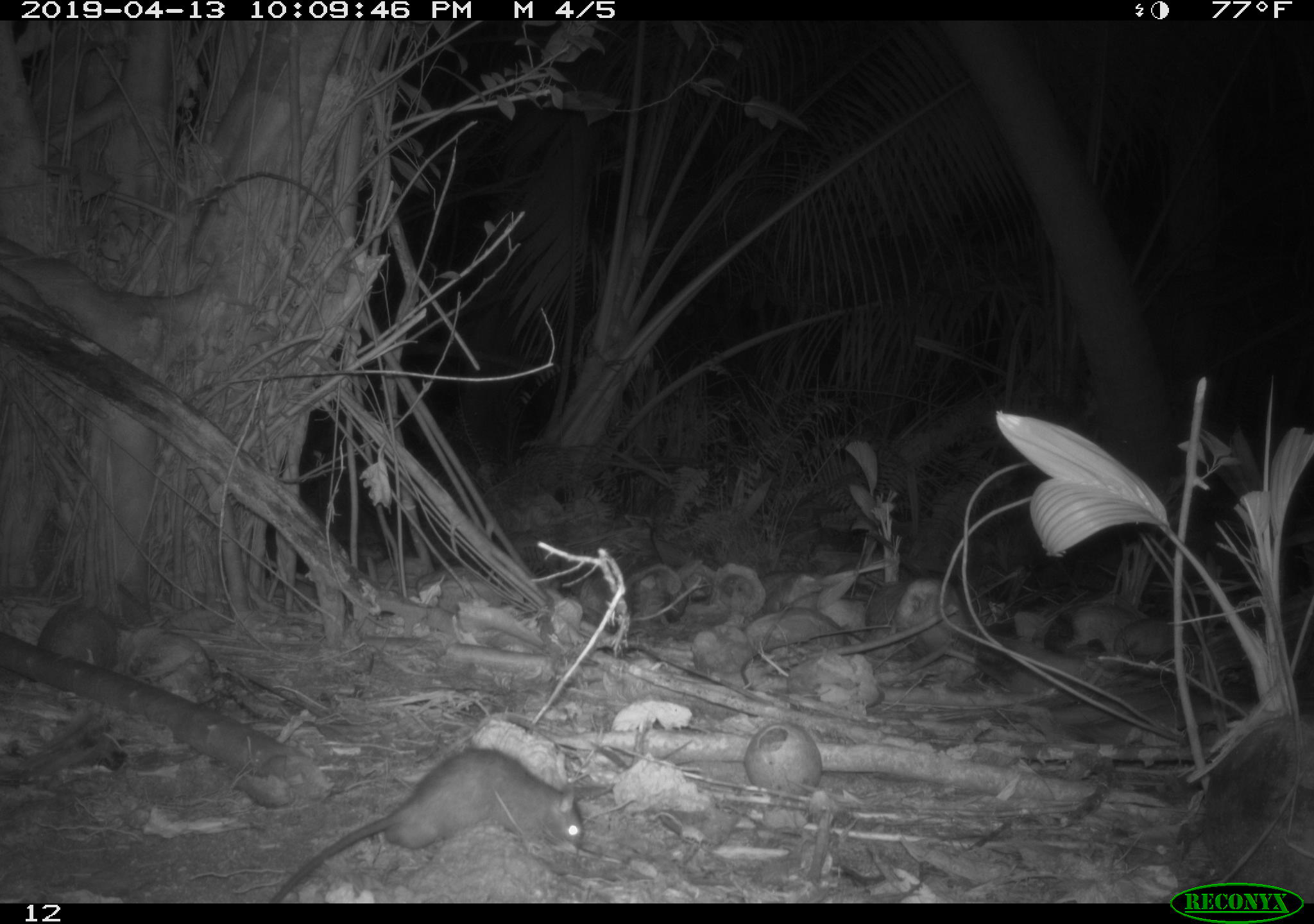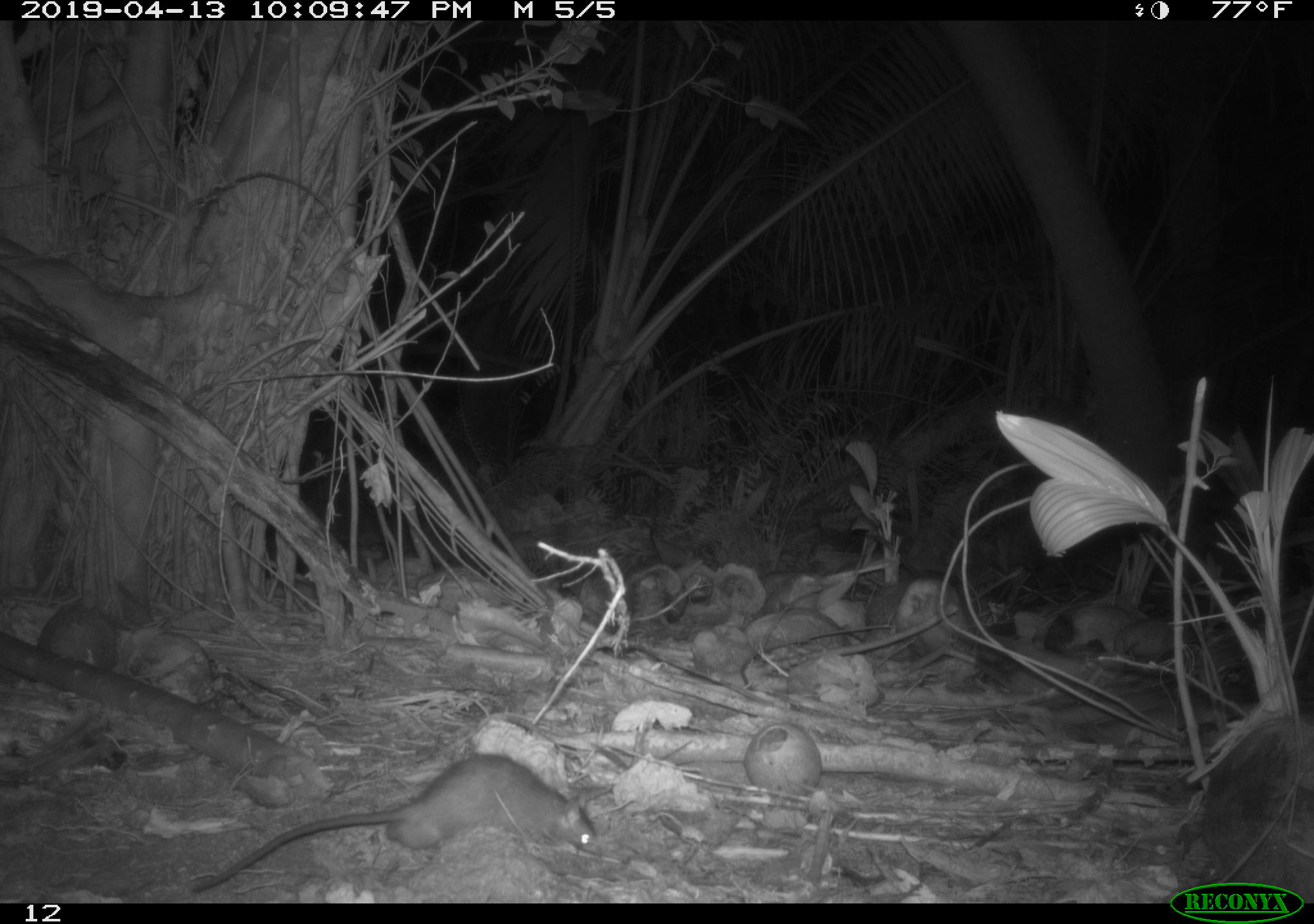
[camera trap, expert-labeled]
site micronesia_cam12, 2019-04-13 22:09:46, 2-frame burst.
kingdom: Animalia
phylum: Chordata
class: Mammalia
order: Rodentia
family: Muridae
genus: Rattus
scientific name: Rattus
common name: rat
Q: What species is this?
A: Rat (Rattus).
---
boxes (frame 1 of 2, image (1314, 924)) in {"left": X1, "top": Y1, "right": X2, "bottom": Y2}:
rat: {"left": 273, "top": 744, "right": 592, "bottom": 898}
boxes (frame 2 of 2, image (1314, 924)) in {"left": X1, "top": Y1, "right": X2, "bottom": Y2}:
rat: {"left": 183, "top": 753, "right": 595, "bottom": 893}